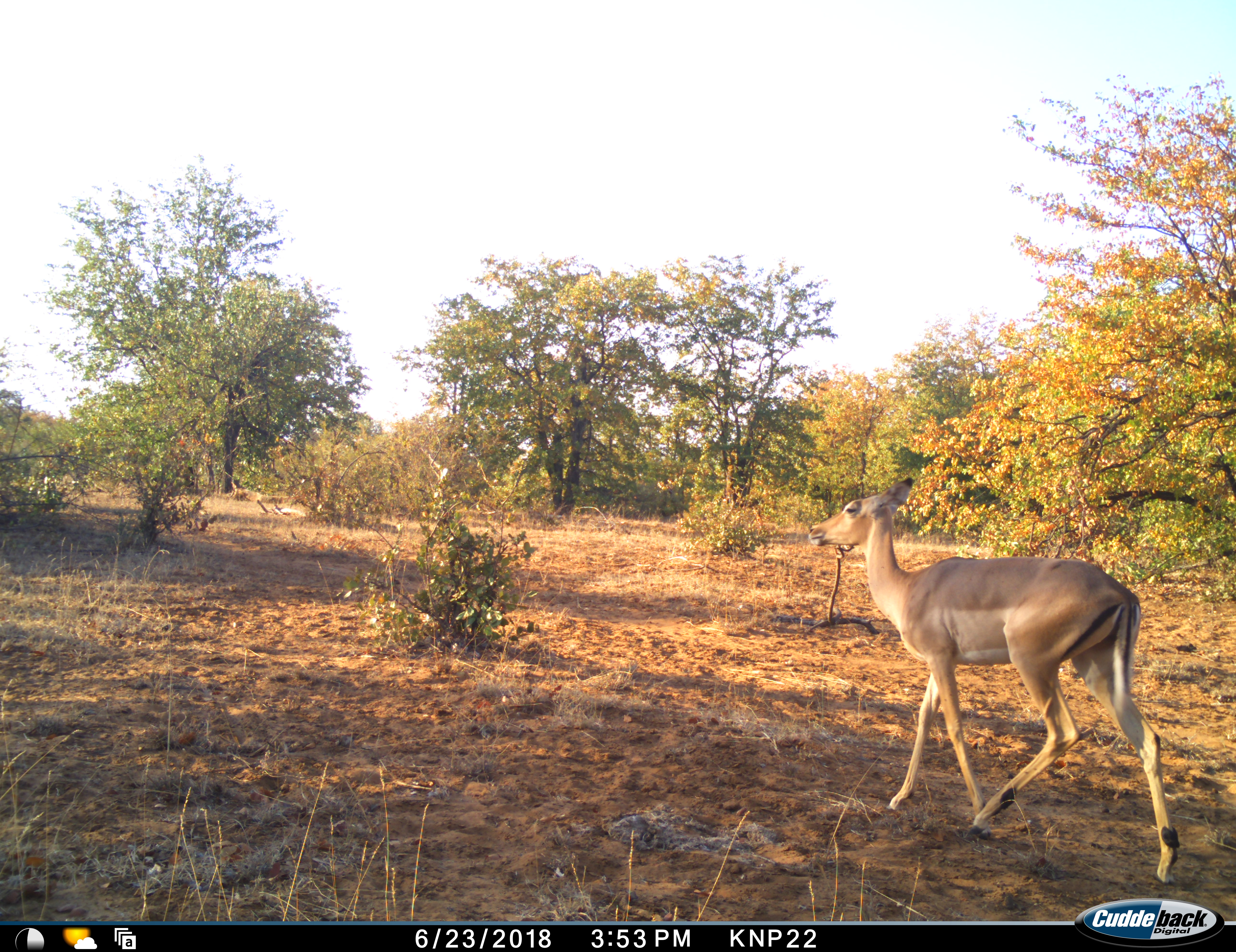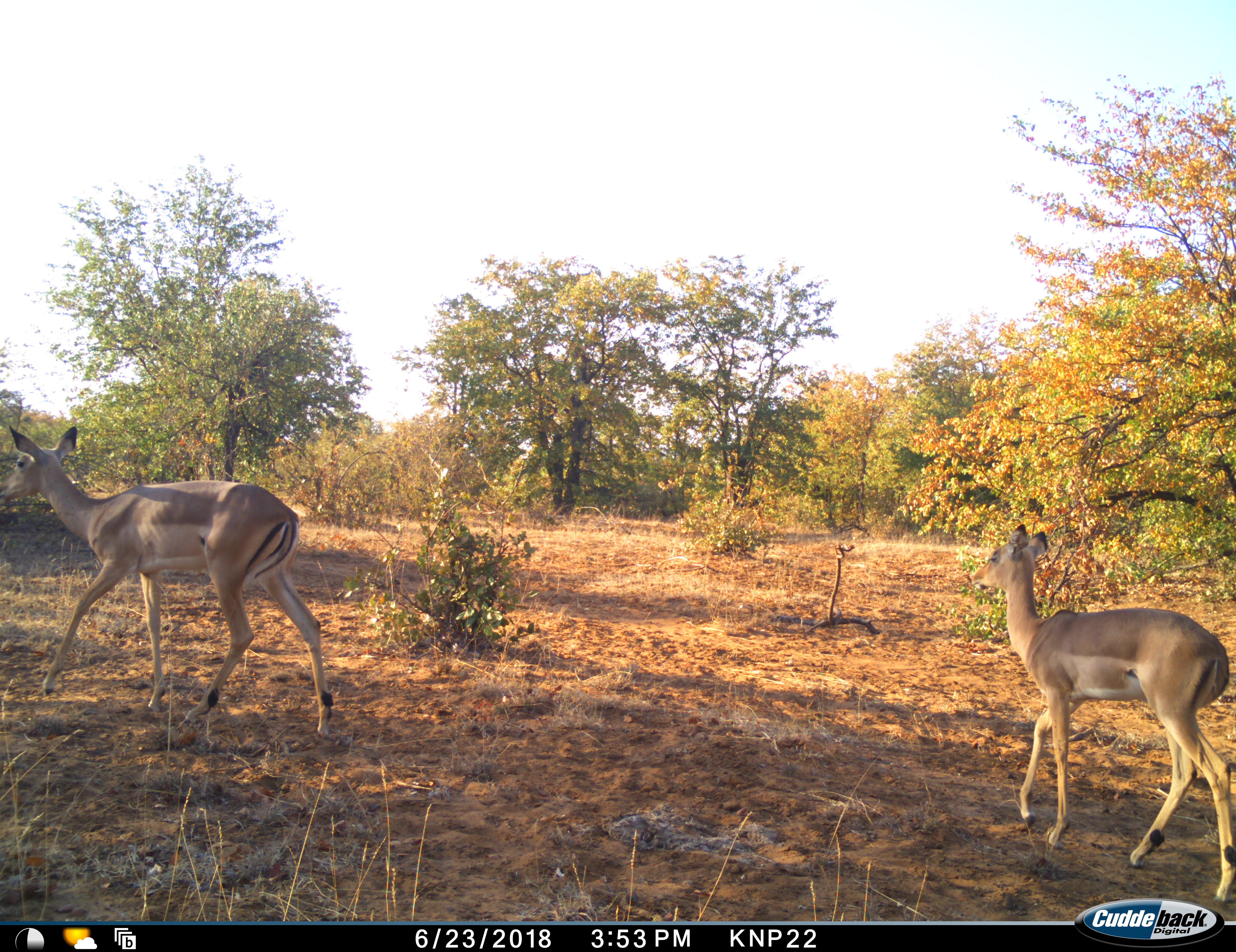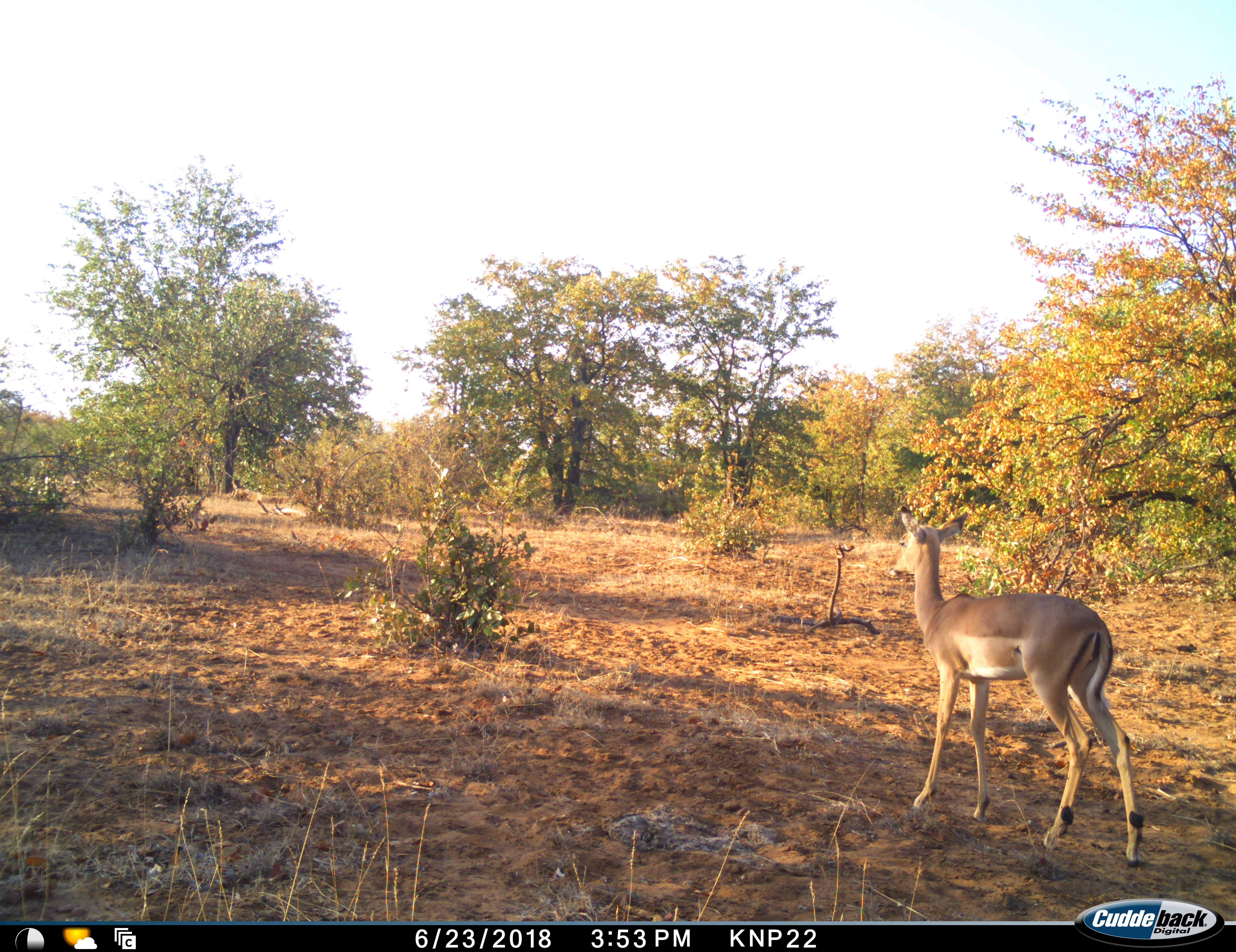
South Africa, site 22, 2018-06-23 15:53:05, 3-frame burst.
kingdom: Animalia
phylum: Chordata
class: Mammalia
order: Artiodactyla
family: Bovidae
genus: Aepyceros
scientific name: Aepyceros melampus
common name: impala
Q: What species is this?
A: Impala (Aepyceros melampus).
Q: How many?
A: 2.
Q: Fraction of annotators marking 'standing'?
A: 10%.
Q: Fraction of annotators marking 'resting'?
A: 0%.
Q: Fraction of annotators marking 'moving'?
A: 100%.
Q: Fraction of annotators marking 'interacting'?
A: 0%.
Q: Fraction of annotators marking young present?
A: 40%.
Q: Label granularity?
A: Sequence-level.